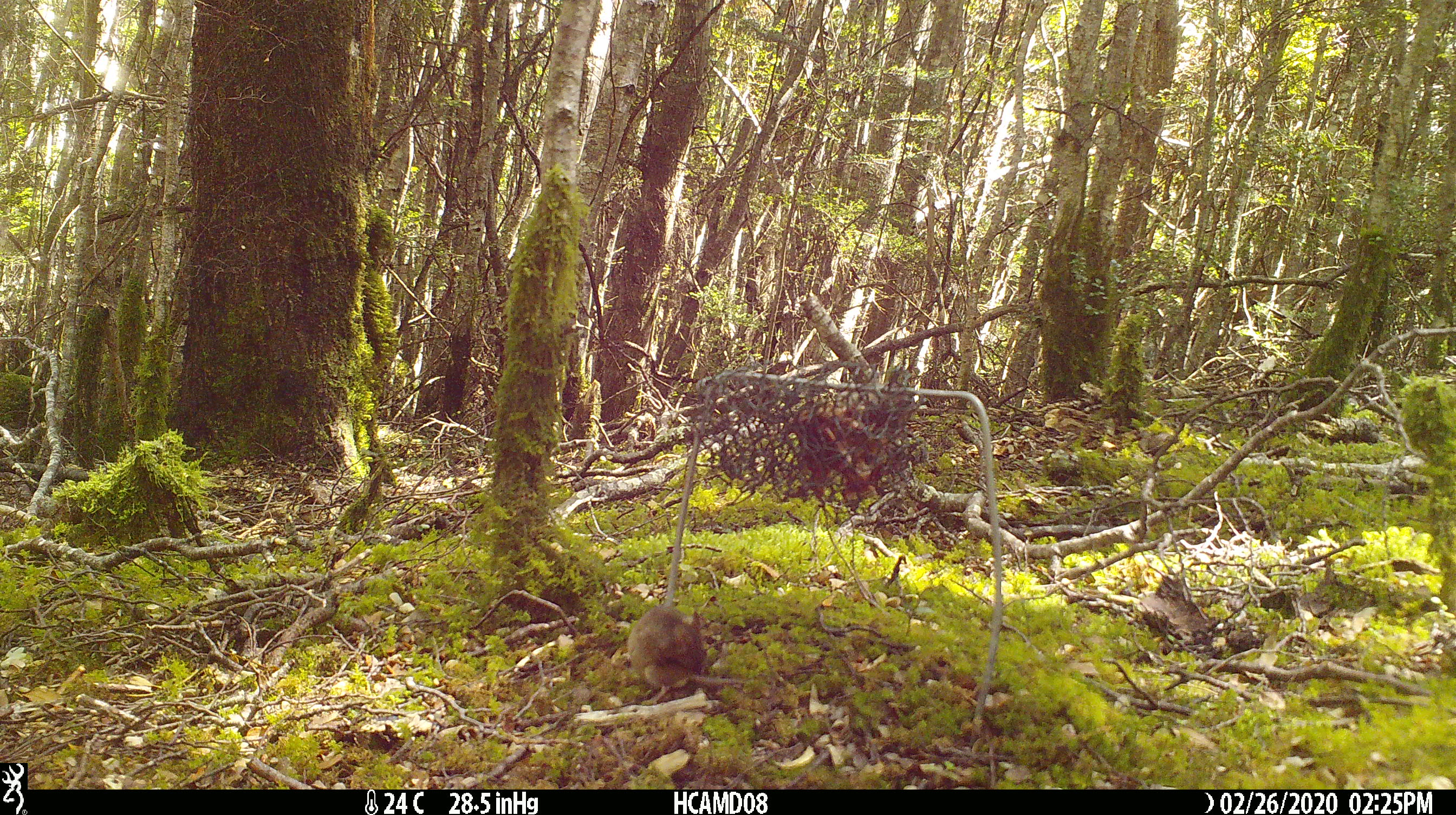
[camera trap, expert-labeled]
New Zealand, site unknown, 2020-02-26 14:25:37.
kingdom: Animalia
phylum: Chordata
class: Mammalia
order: Rodentia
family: Muridae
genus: Mus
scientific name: Mus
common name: mouse